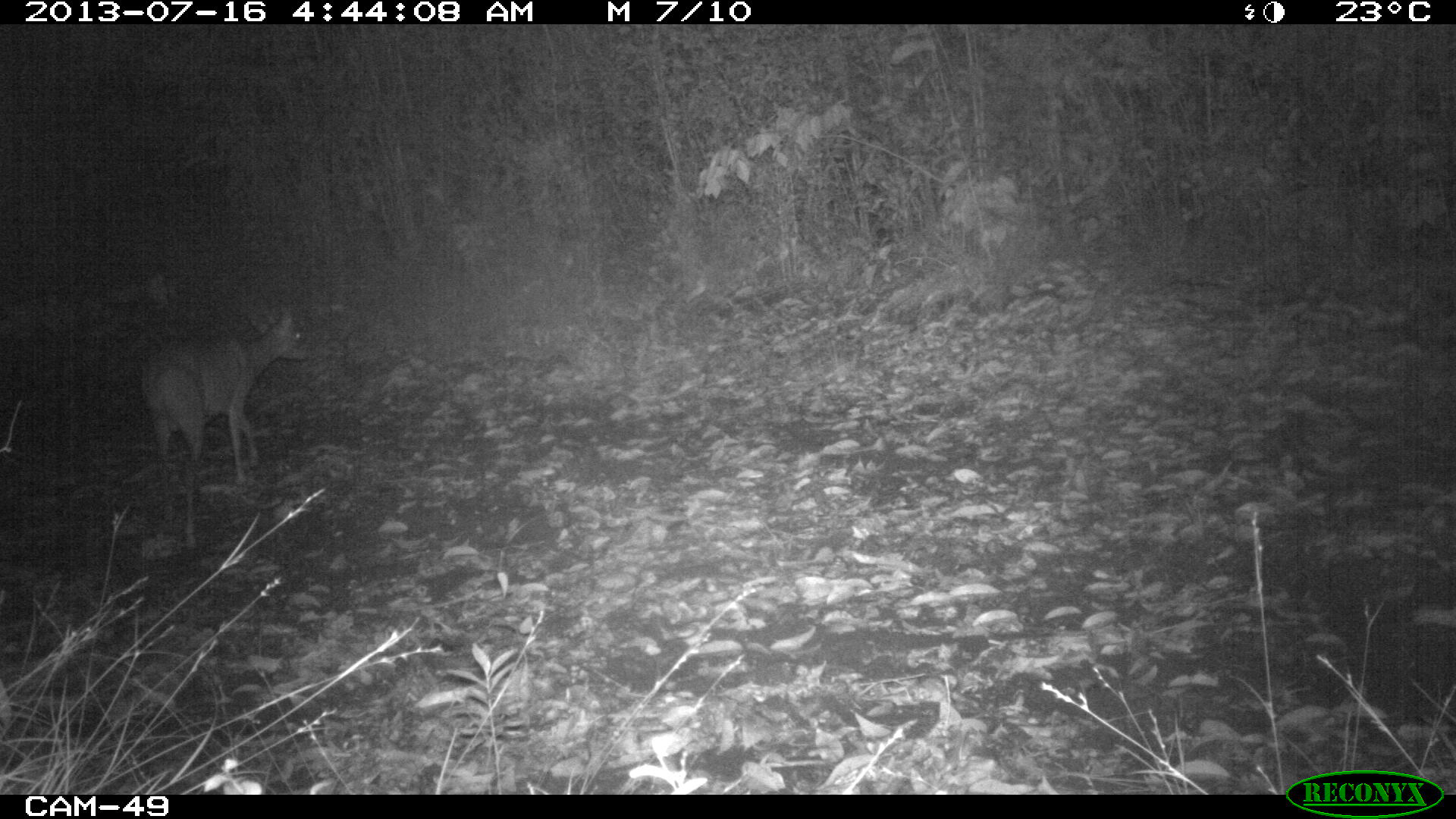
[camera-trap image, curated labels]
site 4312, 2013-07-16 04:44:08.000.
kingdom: Animalia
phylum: Chordata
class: Mammalia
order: Artiodactyla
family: Cervidae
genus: Mazama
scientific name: Mazama temama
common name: central american red brocket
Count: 1.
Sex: male.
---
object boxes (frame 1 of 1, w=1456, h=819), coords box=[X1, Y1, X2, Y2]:
mazama temama: box=[140, 303, 310, 551]